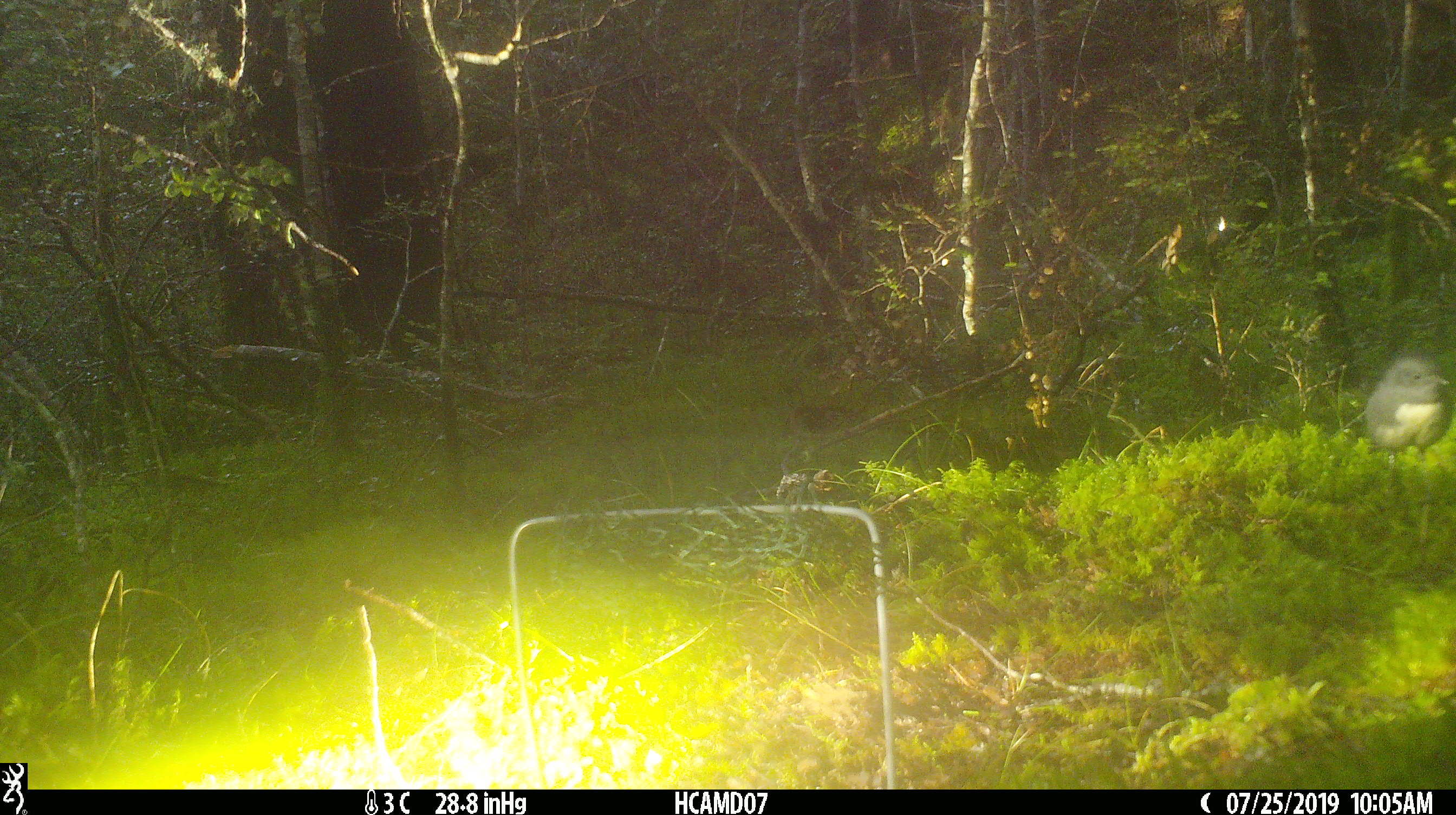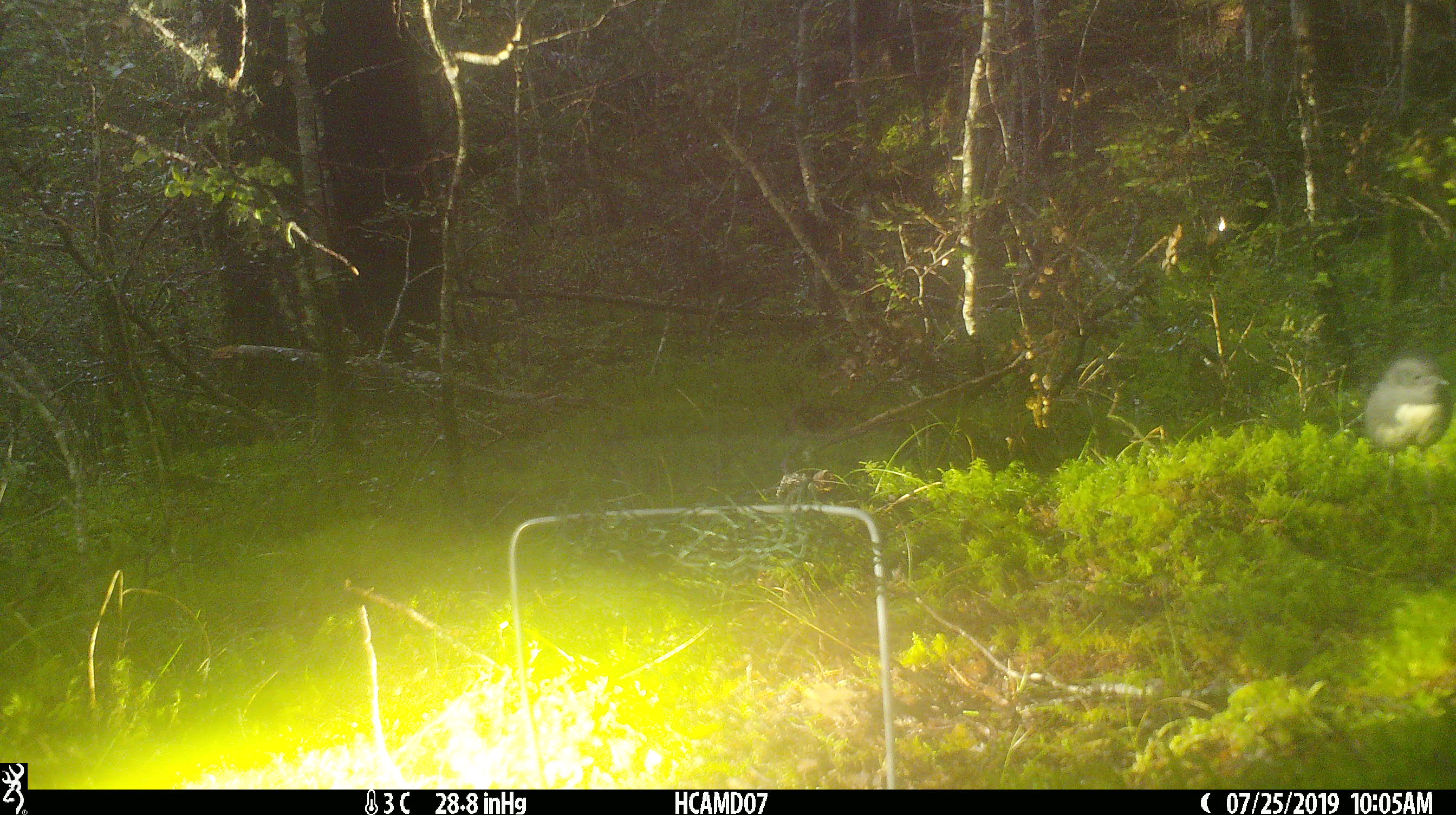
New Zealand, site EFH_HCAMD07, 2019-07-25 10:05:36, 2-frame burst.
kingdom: Animalia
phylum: Chordata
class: Aves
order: Passeriformes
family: Petroicidae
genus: Petroica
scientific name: Petroica australis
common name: new zealand robin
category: robin